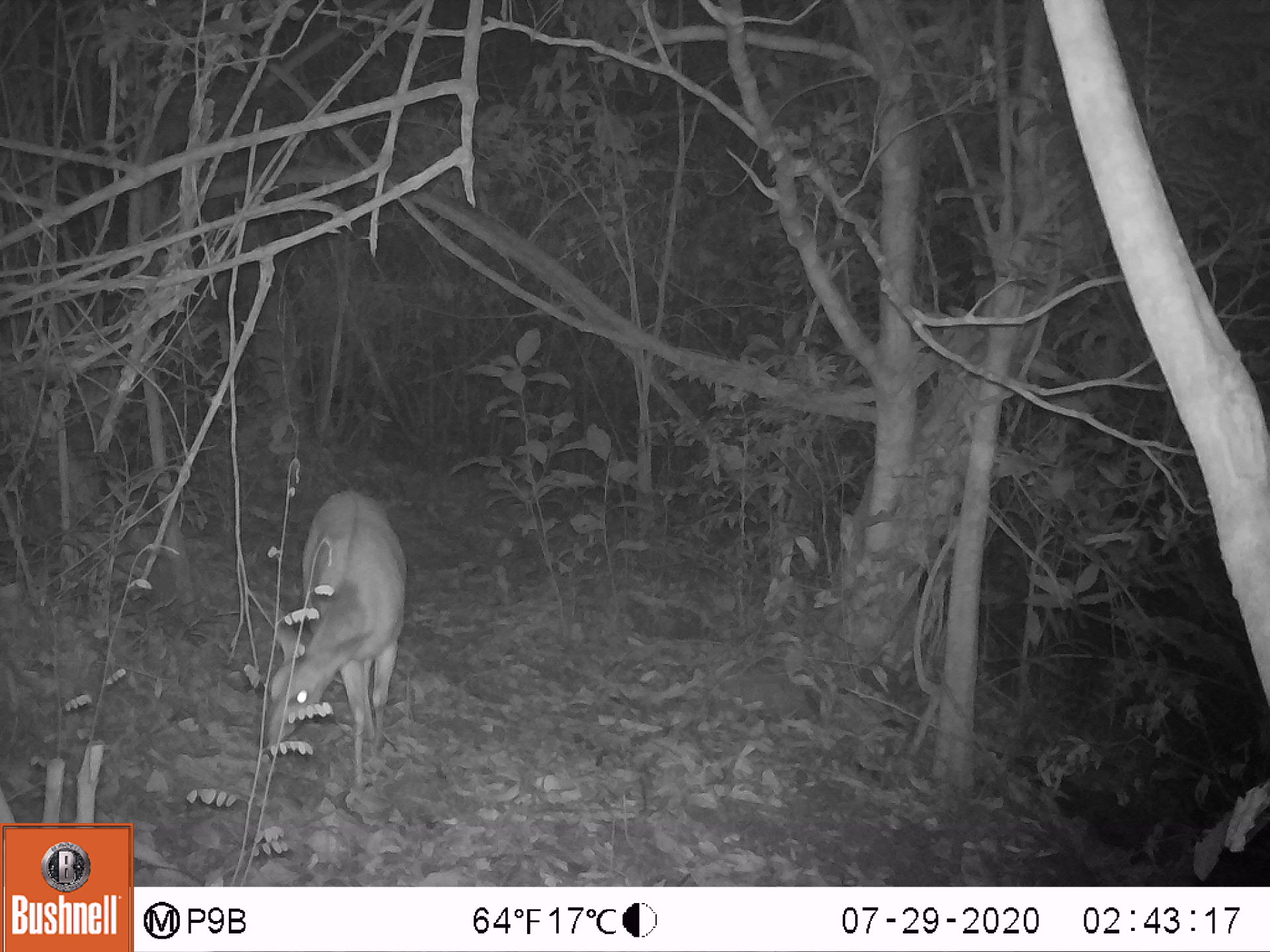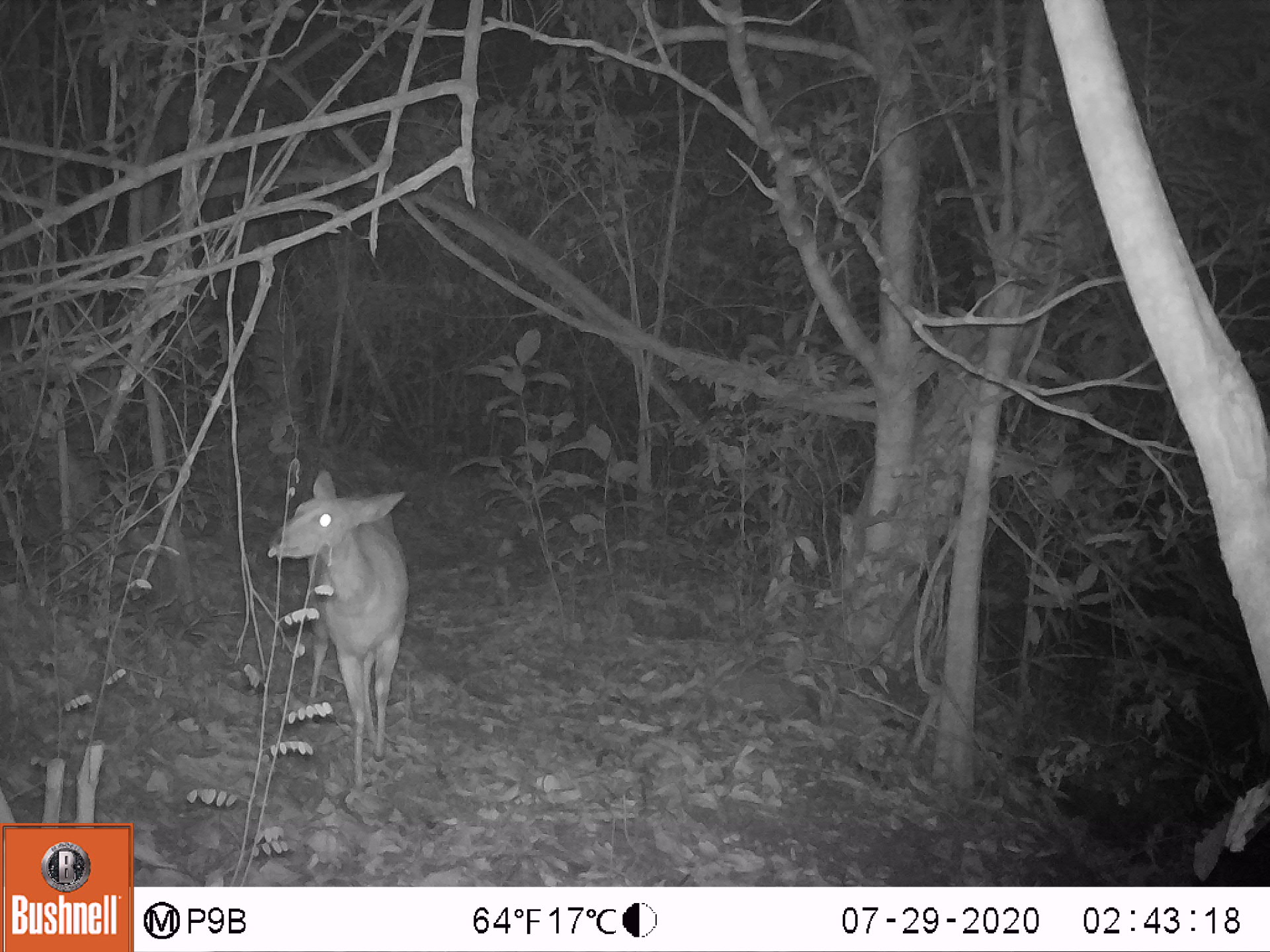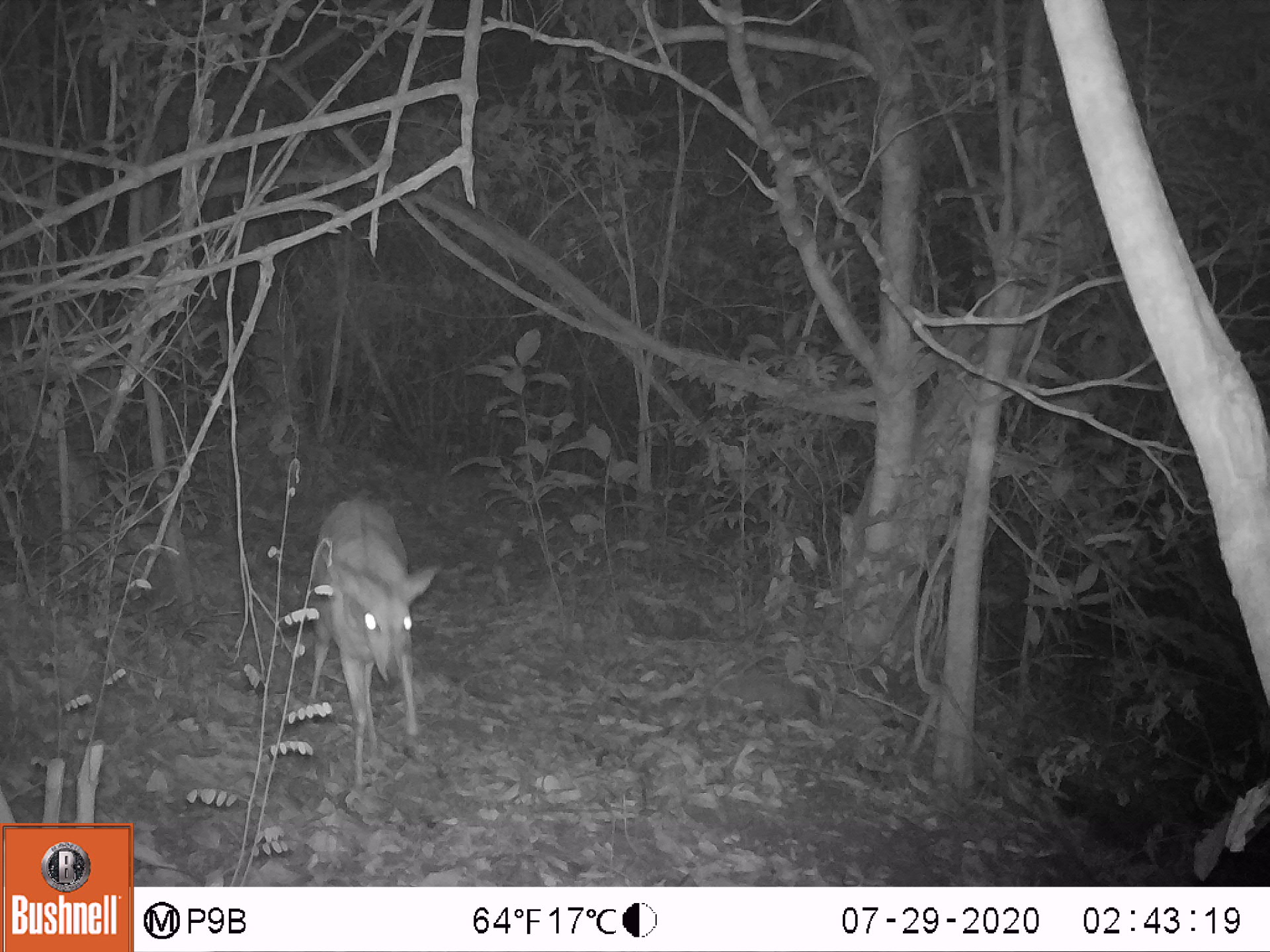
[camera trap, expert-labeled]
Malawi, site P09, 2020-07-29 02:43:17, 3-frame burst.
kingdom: Animalia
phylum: Chordata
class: Mammalia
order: Artiodactyla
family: Bovidae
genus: Tragelaphus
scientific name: Tragelaphus sylvaticus sylvaticus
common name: cape bushbuck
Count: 1.